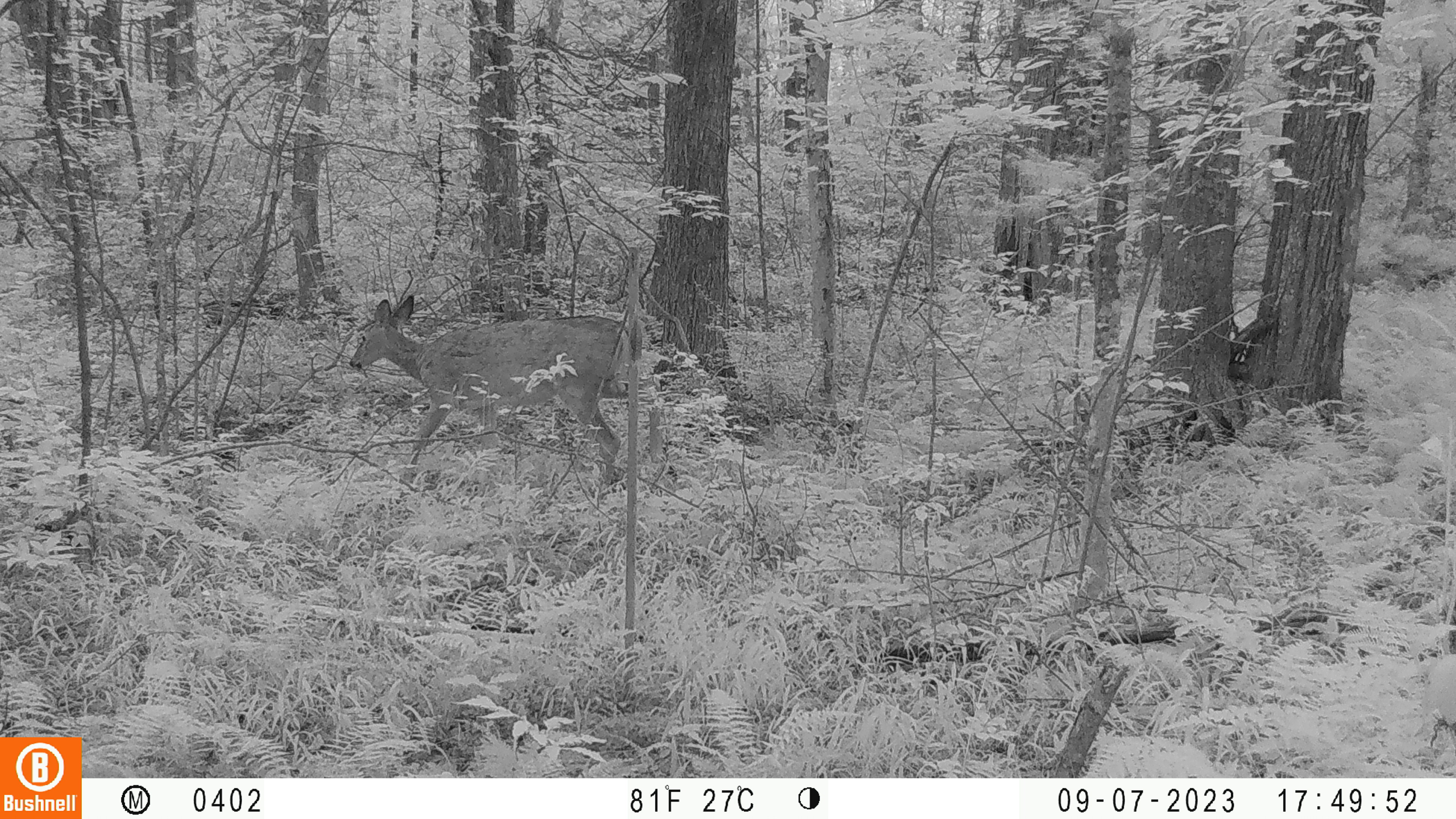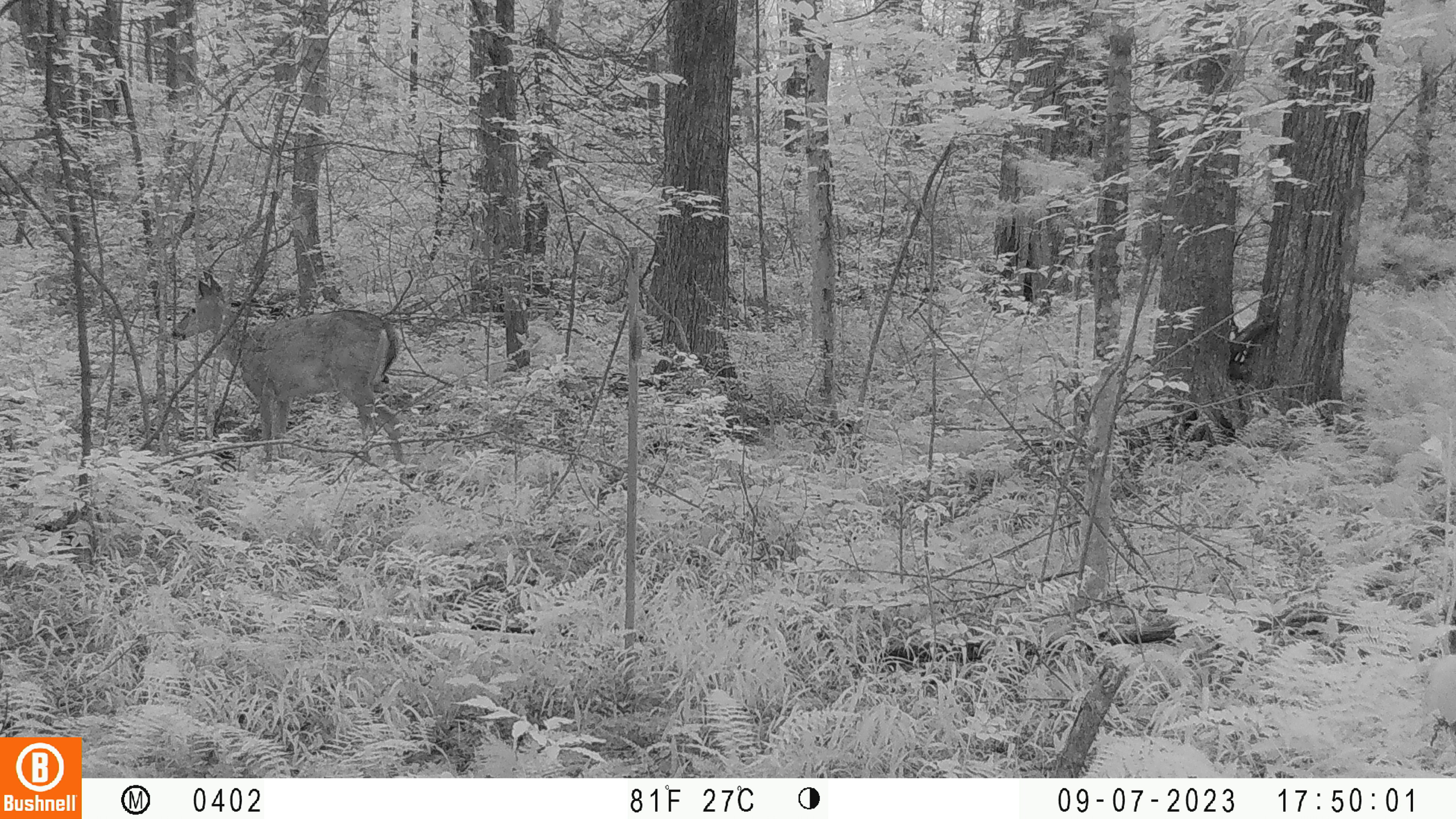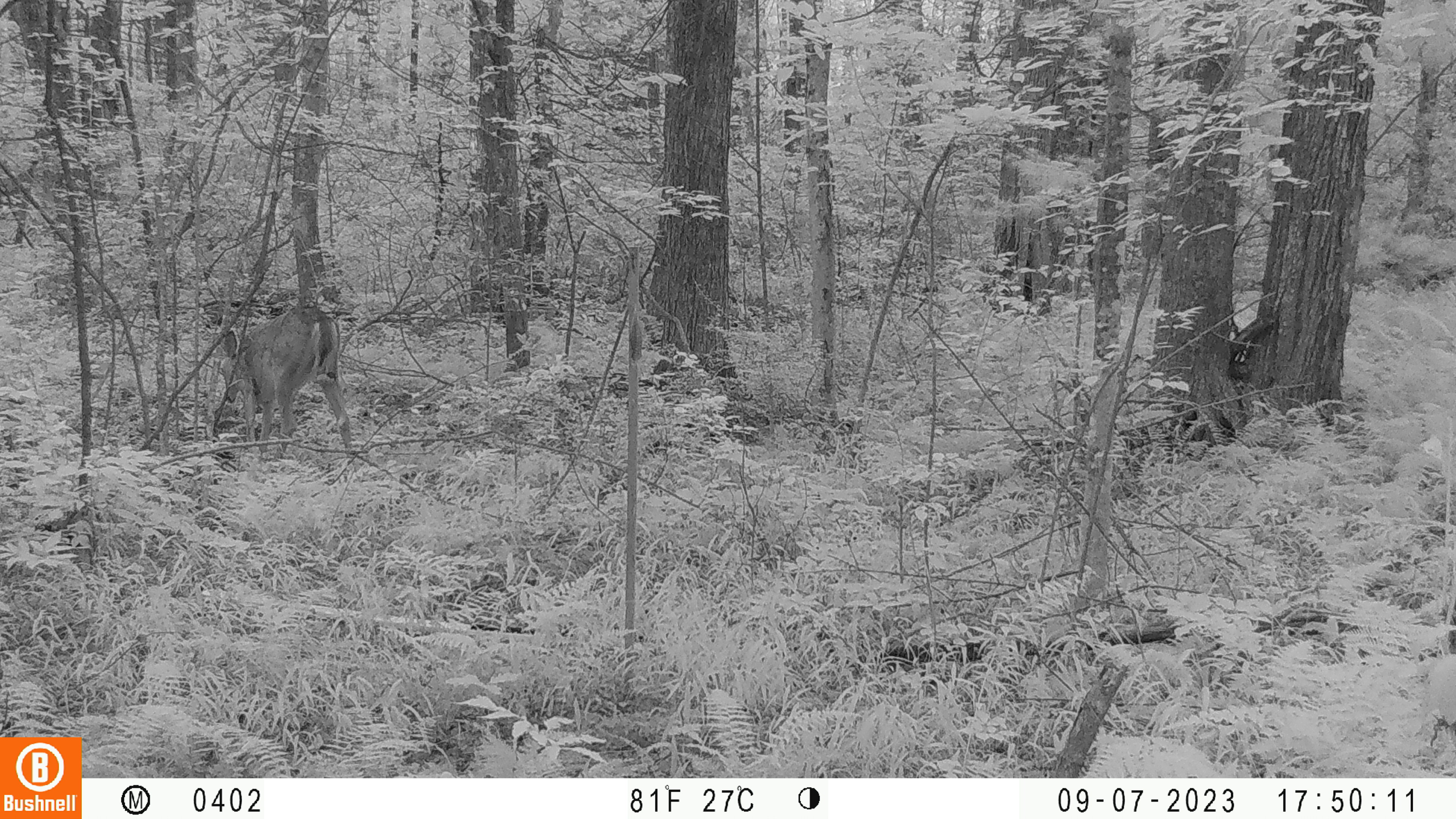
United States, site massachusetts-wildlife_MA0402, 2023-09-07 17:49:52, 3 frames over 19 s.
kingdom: Animalia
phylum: Chordata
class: Mammalia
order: Artiodactyla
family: Cervidae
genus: Odocoileus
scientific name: Odocoileus virginianus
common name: white-tailed deer